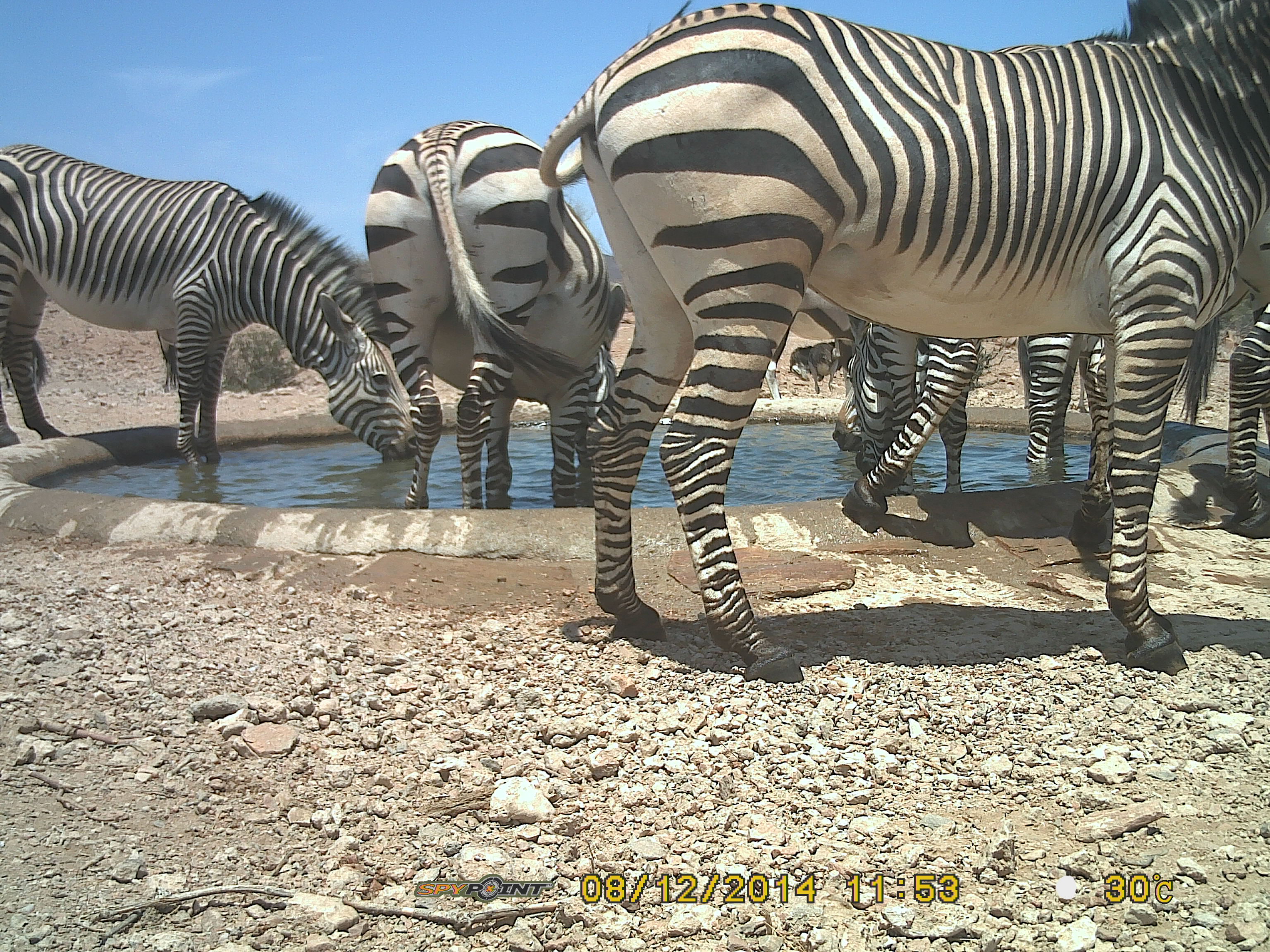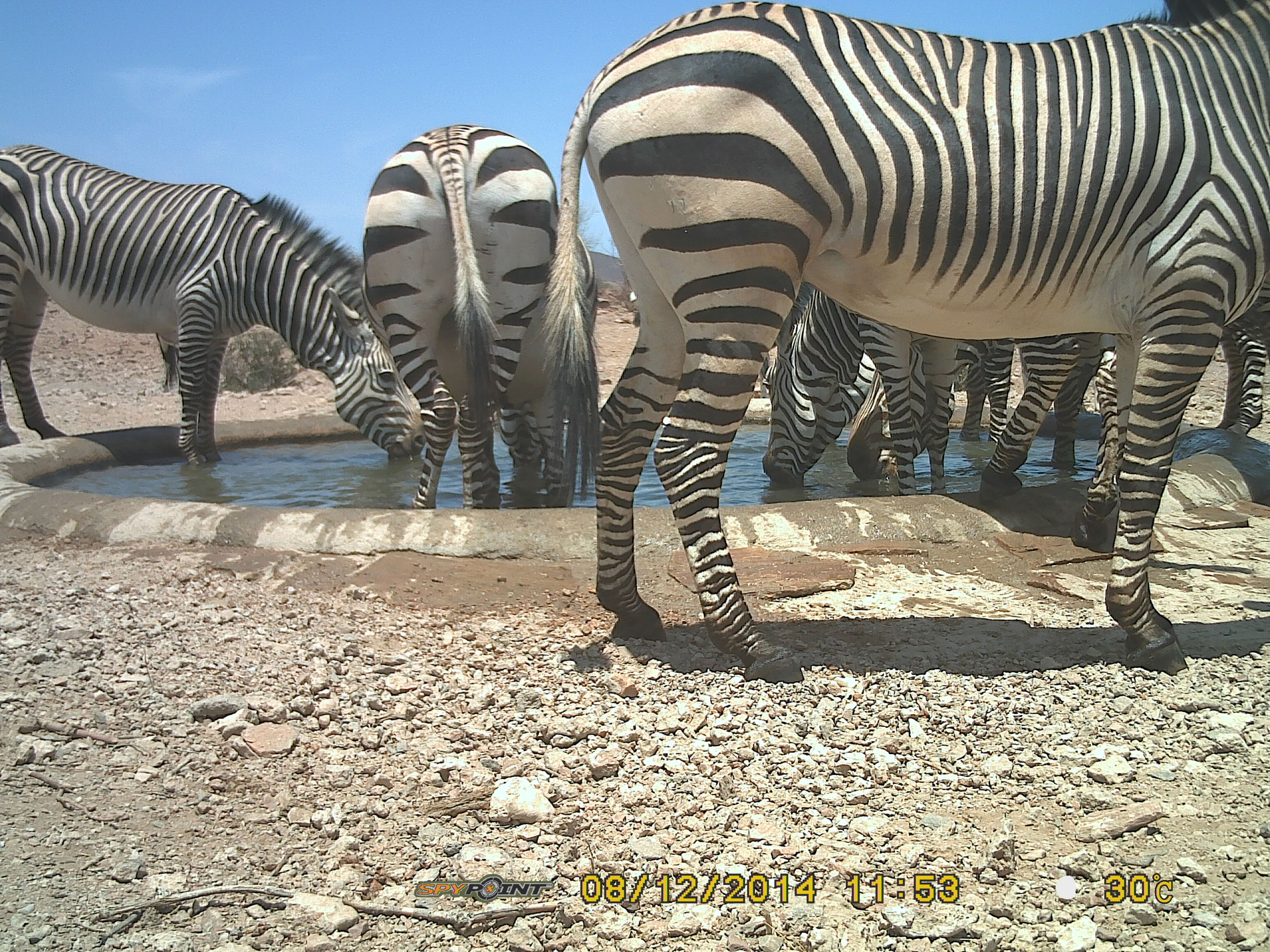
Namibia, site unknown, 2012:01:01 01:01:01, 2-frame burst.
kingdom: Animalia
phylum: Chordata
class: Mammalia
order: Perissodactyla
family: Equidae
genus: Equus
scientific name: Equus zebra hartmannae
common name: hartmann's mountain zebra